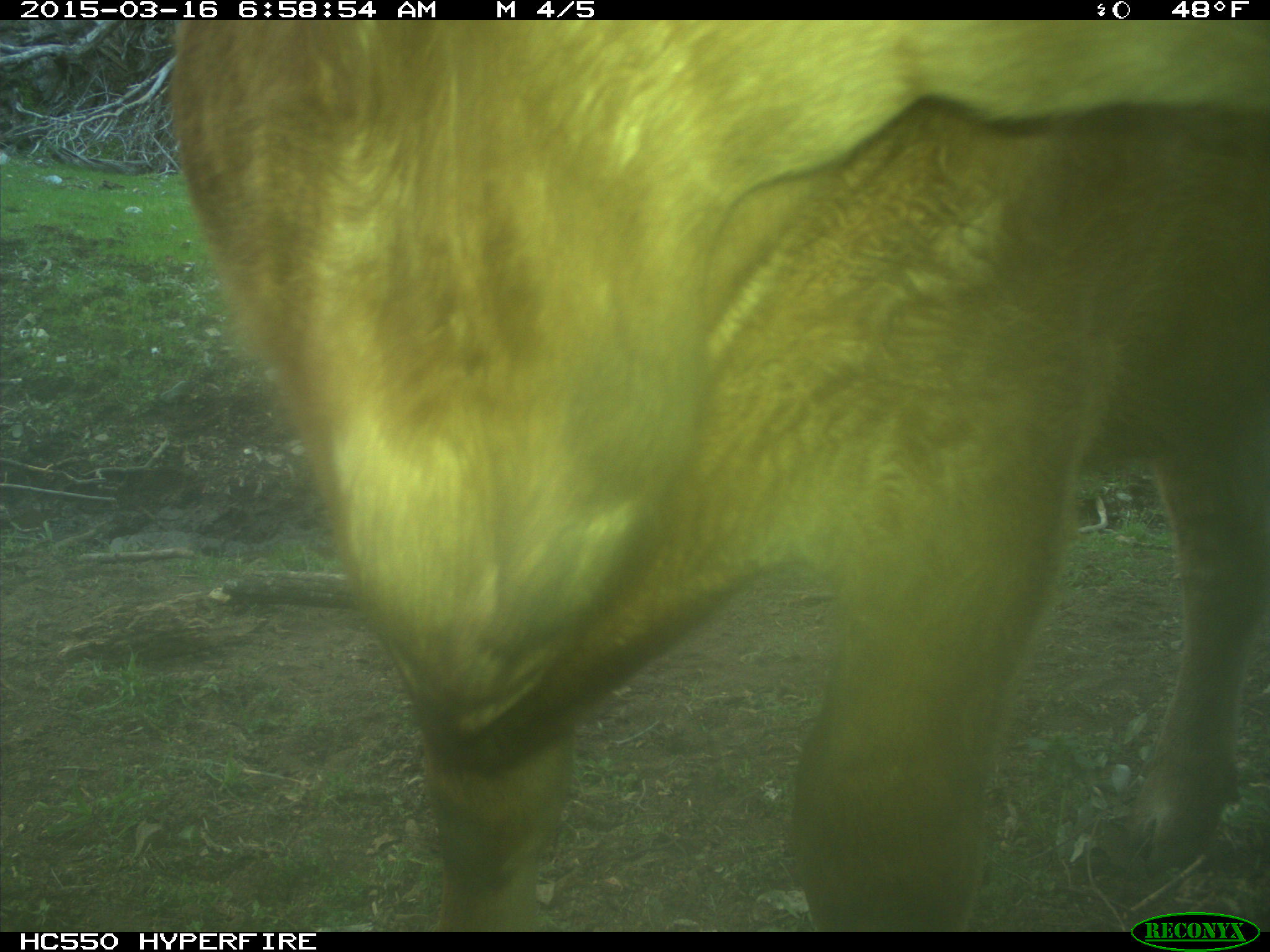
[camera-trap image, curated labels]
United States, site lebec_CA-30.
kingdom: Animalia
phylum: Chordata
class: Mammalia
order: Artiodactyla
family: Bovidae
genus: Bos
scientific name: Bos taurus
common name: domestic cow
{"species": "Bos taurus (domestic cow)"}